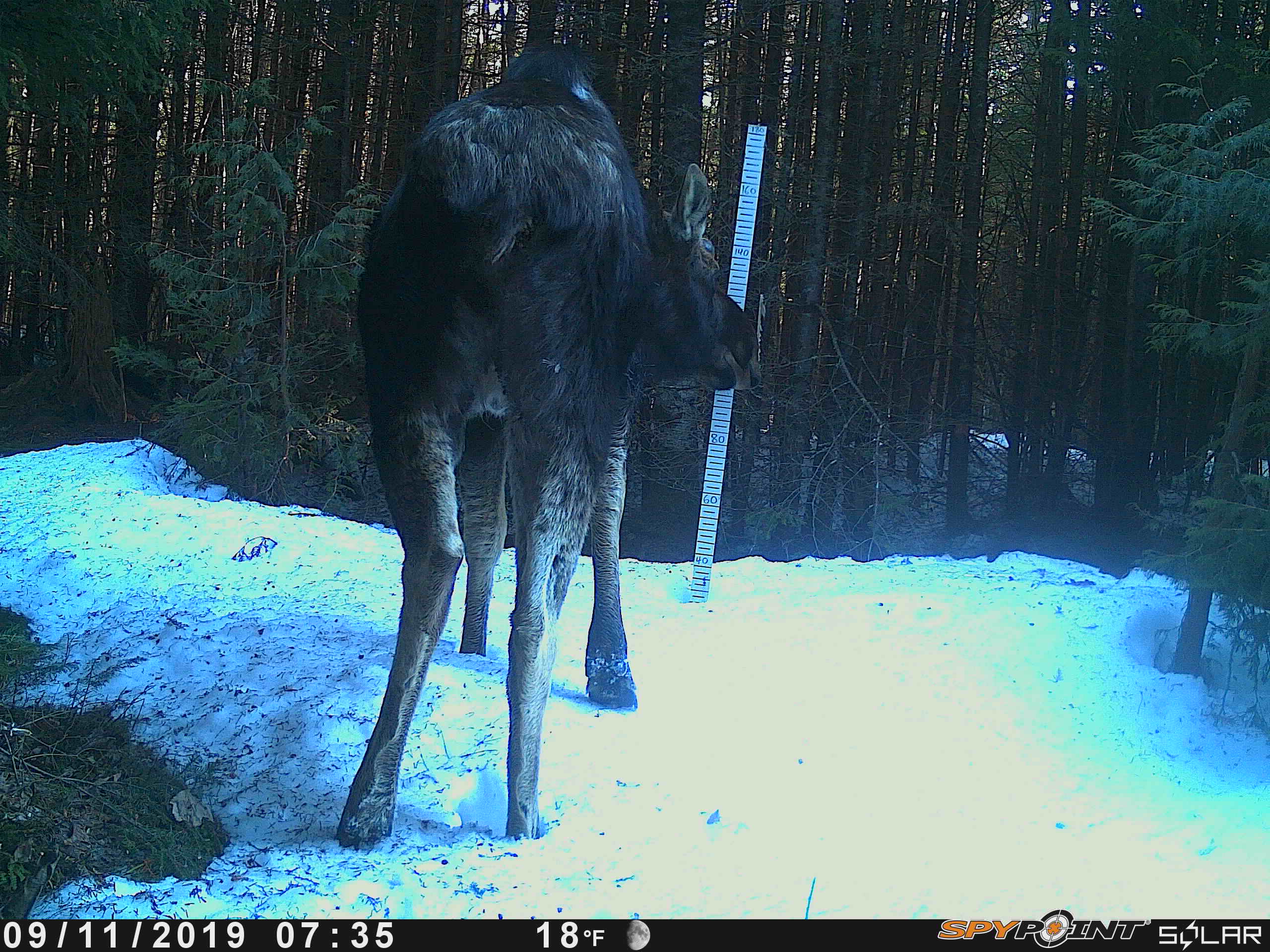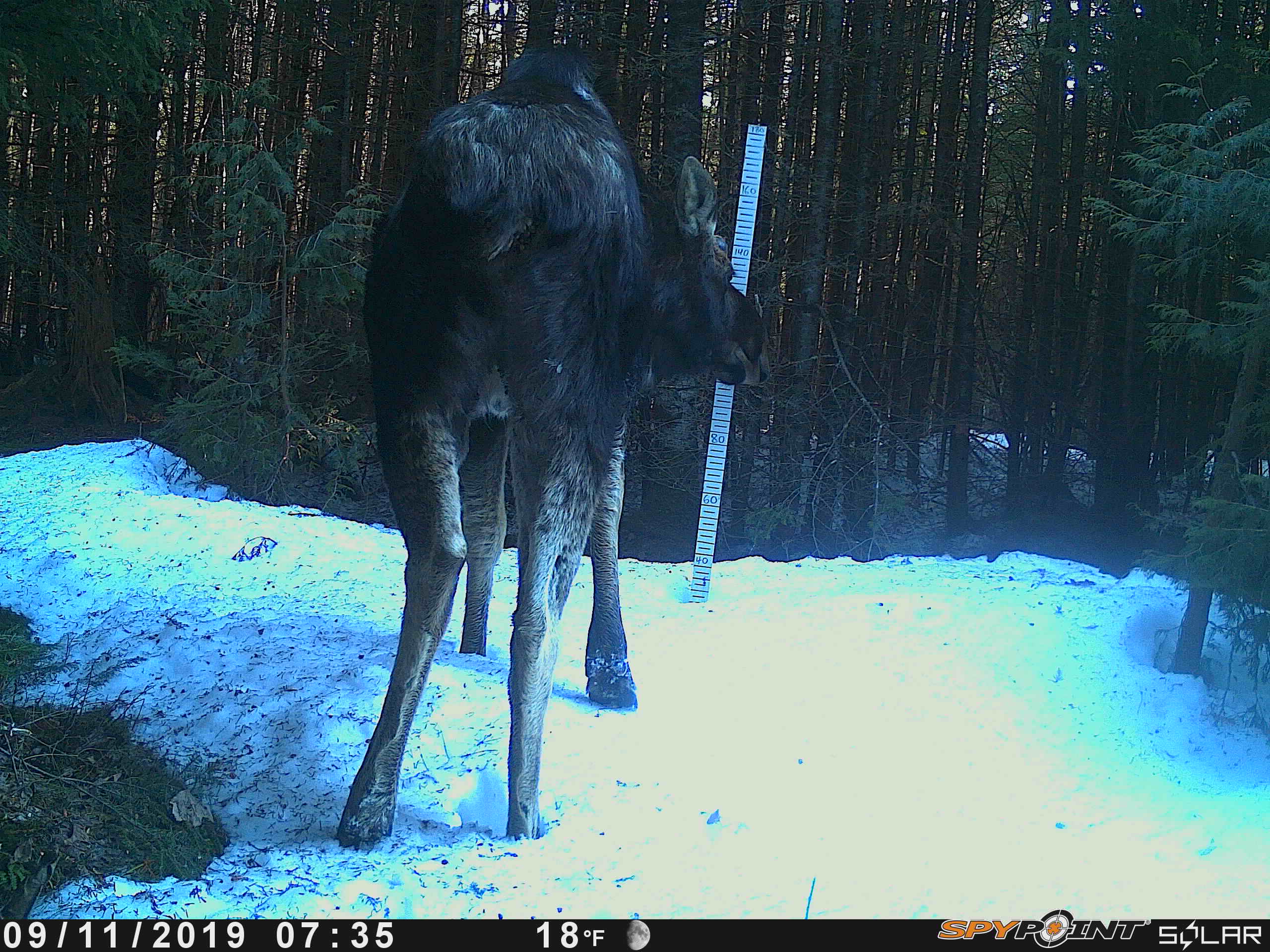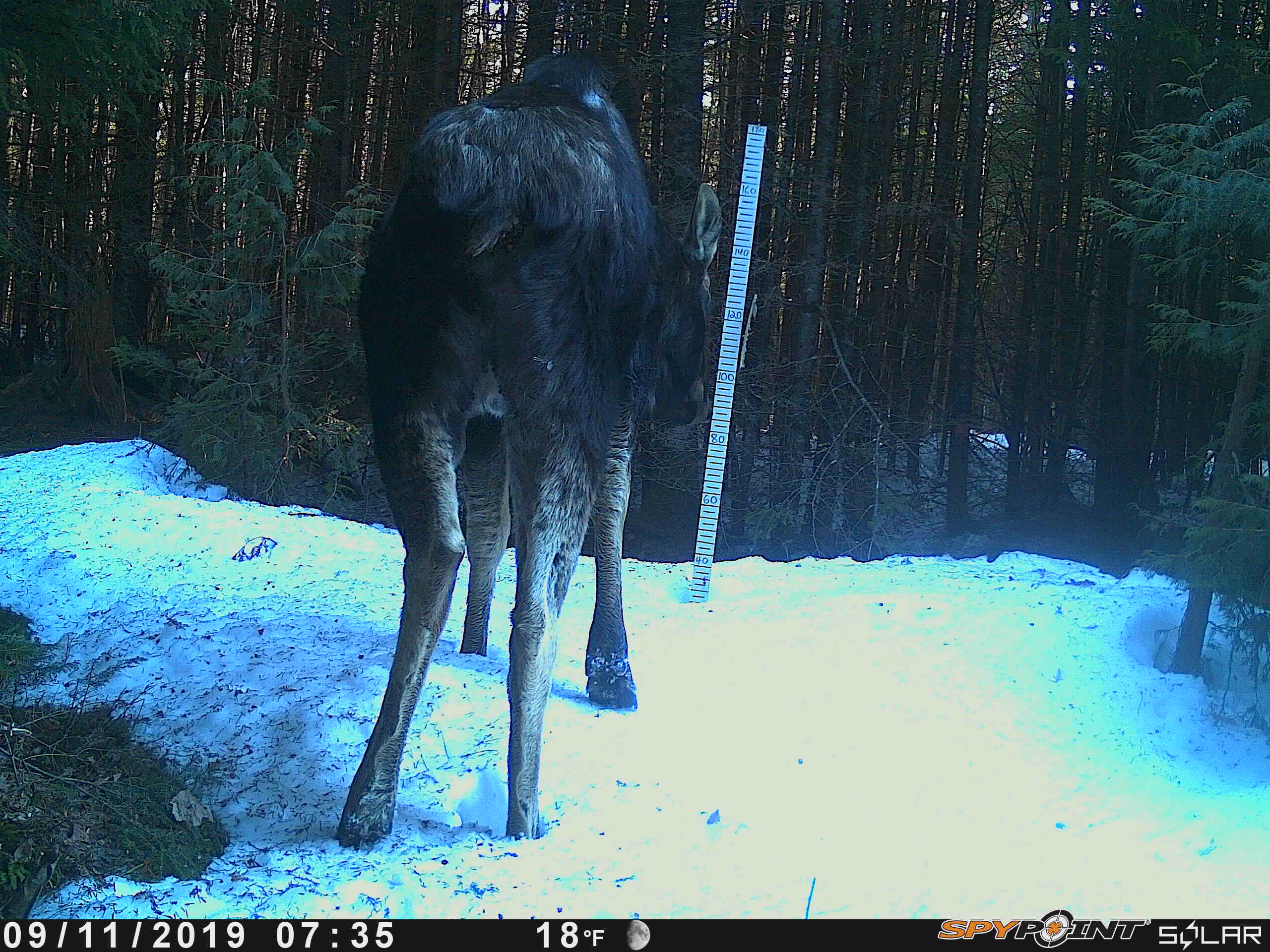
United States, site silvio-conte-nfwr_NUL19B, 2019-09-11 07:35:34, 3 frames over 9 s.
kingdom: Animalia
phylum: Chordata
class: Mammalia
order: Artiodactyla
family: Cervidae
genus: Alces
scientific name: Alces alces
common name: moose